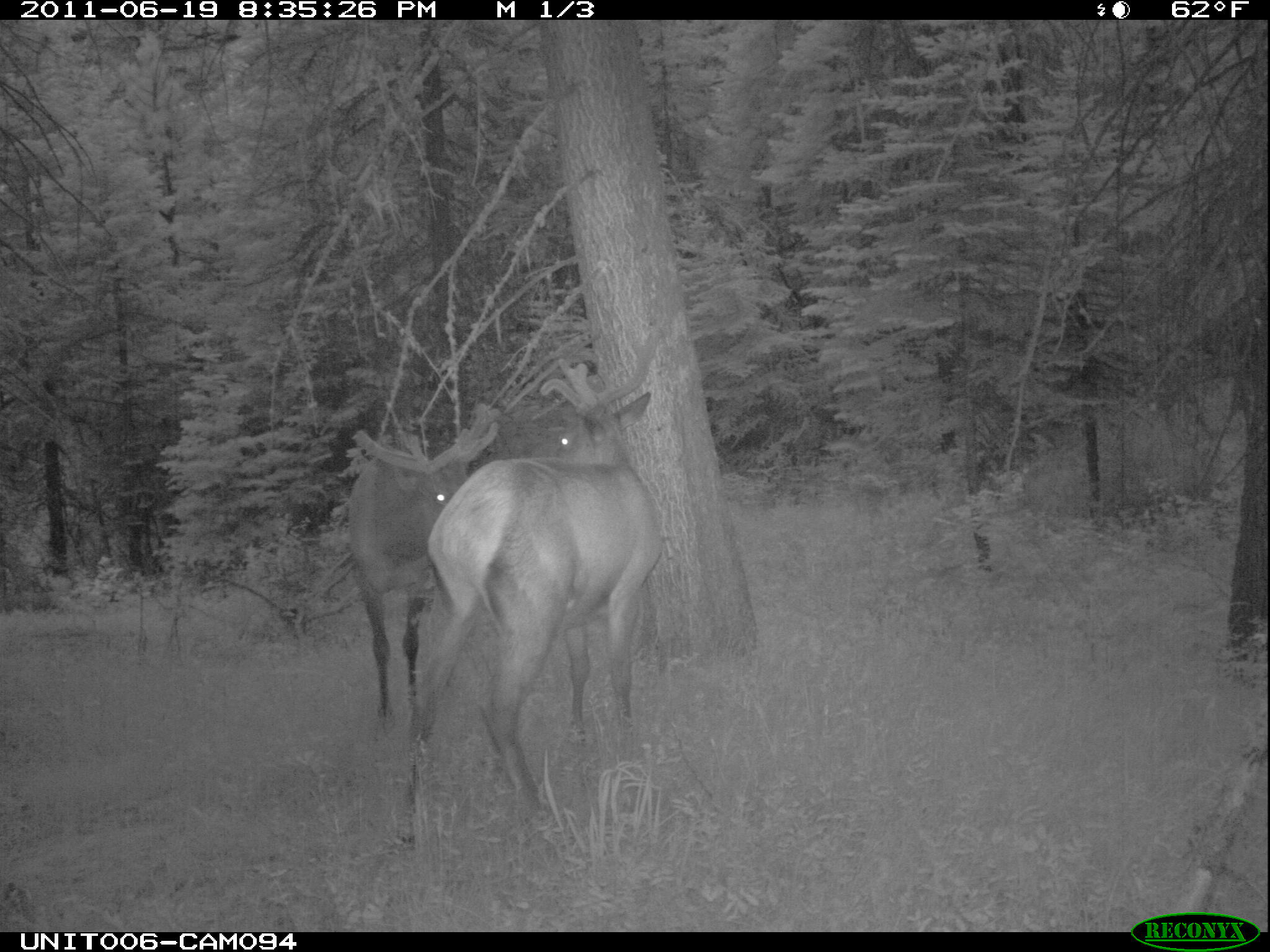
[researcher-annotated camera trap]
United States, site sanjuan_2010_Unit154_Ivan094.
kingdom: Animalia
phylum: Chordata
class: Mammalia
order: Artiodactyla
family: Cervidae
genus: Cervus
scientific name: Cervus elaphus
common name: red deer